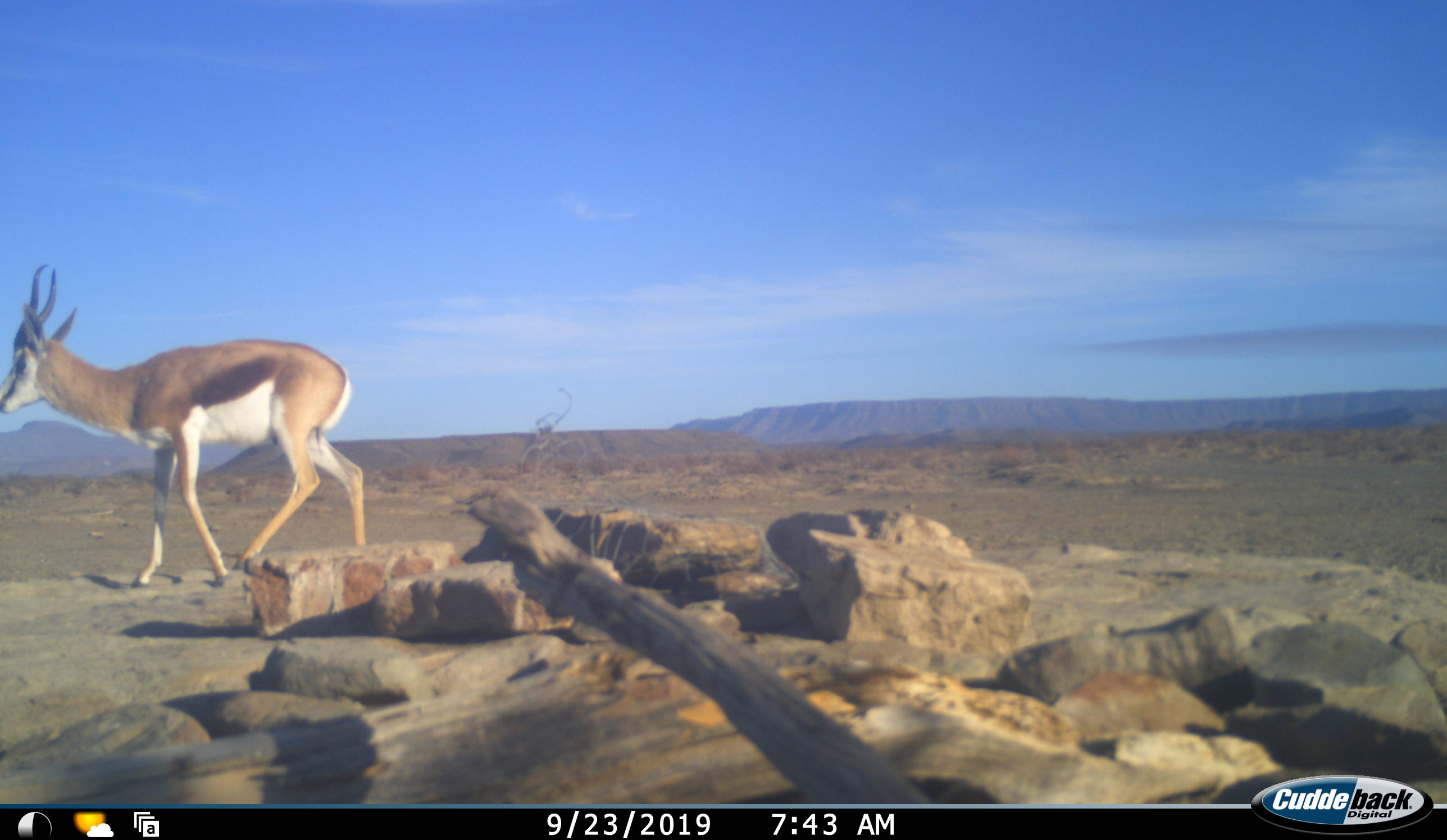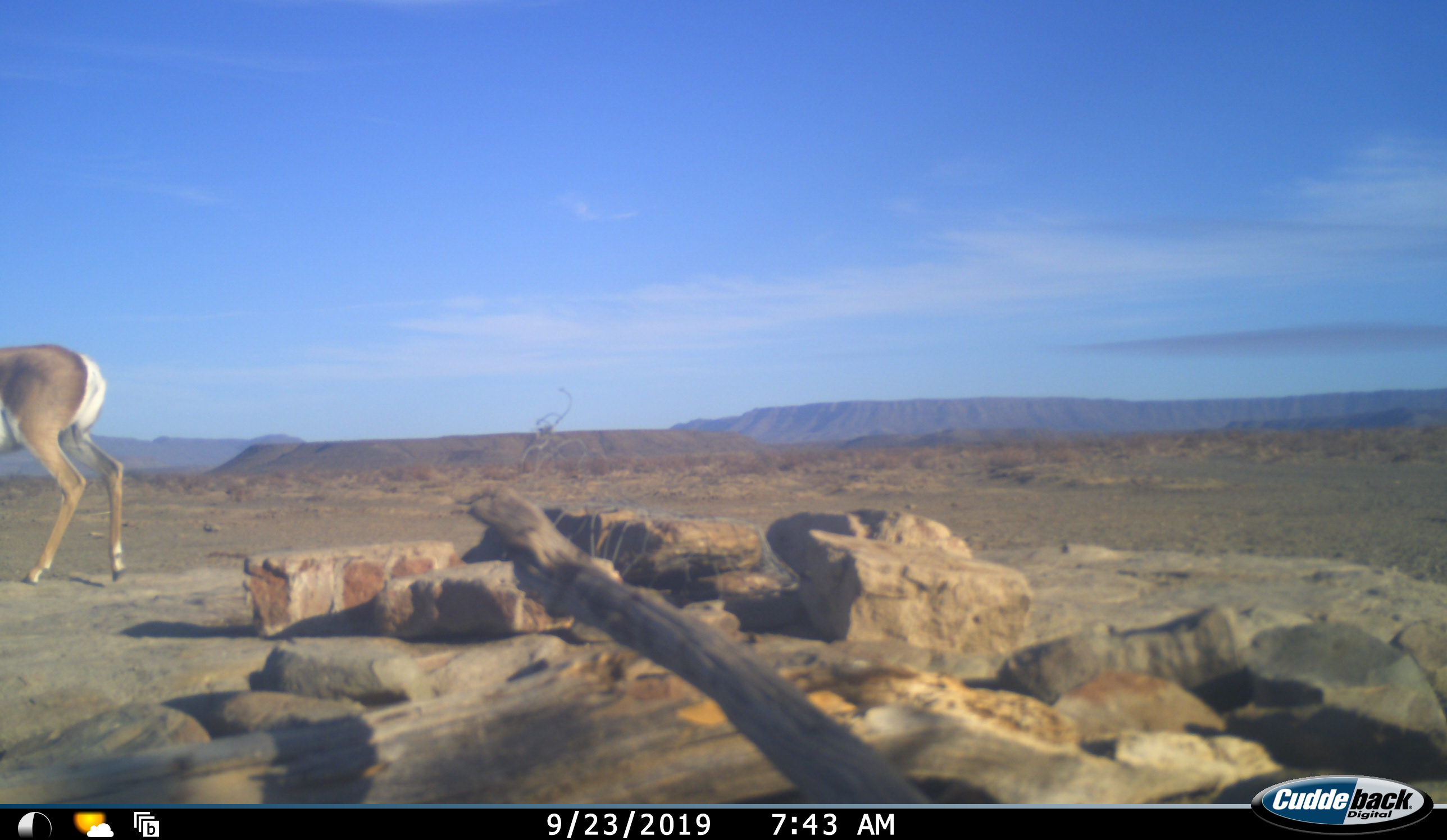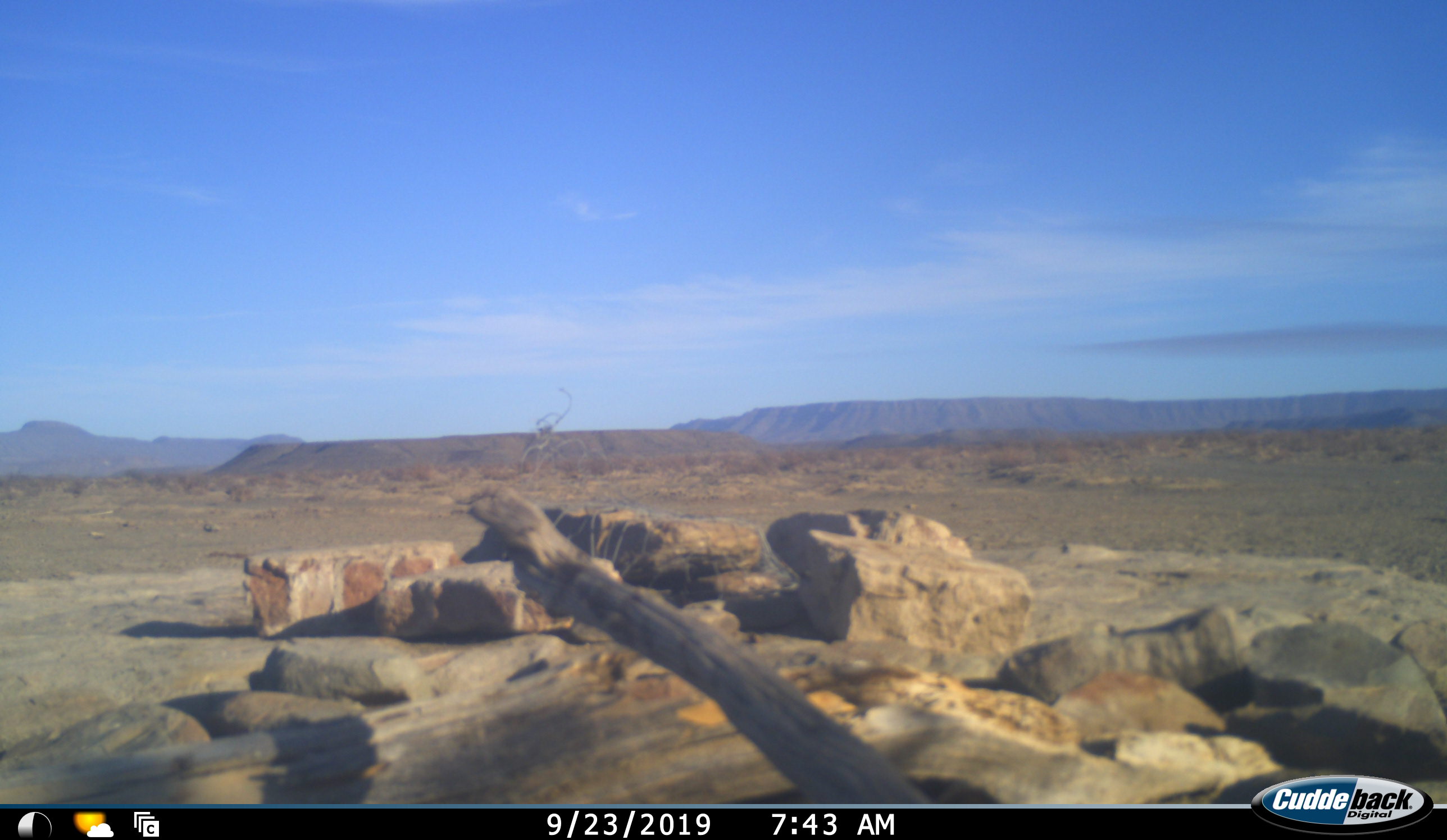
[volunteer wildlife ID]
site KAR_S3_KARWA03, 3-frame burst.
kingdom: Animalia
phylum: Chordata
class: Mammalia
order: Artiodactyla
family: Bovidae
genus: Antidorcas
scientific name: Antidorcas marsupialis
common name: springbok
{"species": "springbok (Antidorcas marsupialis)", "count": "1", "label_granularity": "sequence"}